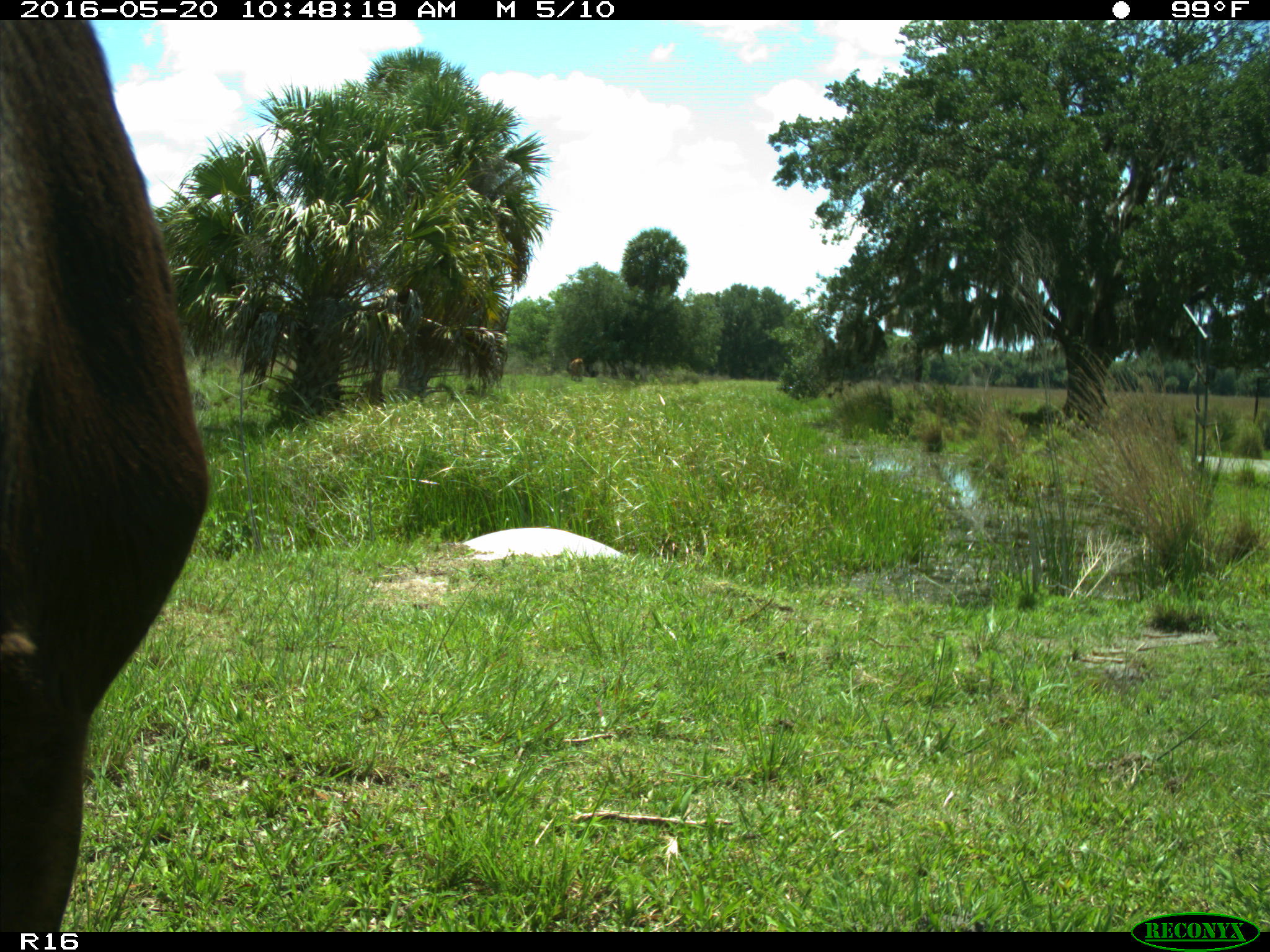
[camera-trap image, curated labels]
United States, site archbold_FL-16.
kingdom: Animalia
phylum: Chordata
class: Mammalia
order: Artiodactyla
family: Bovidae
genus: Bos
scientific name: Bos taurus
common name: domestic cow